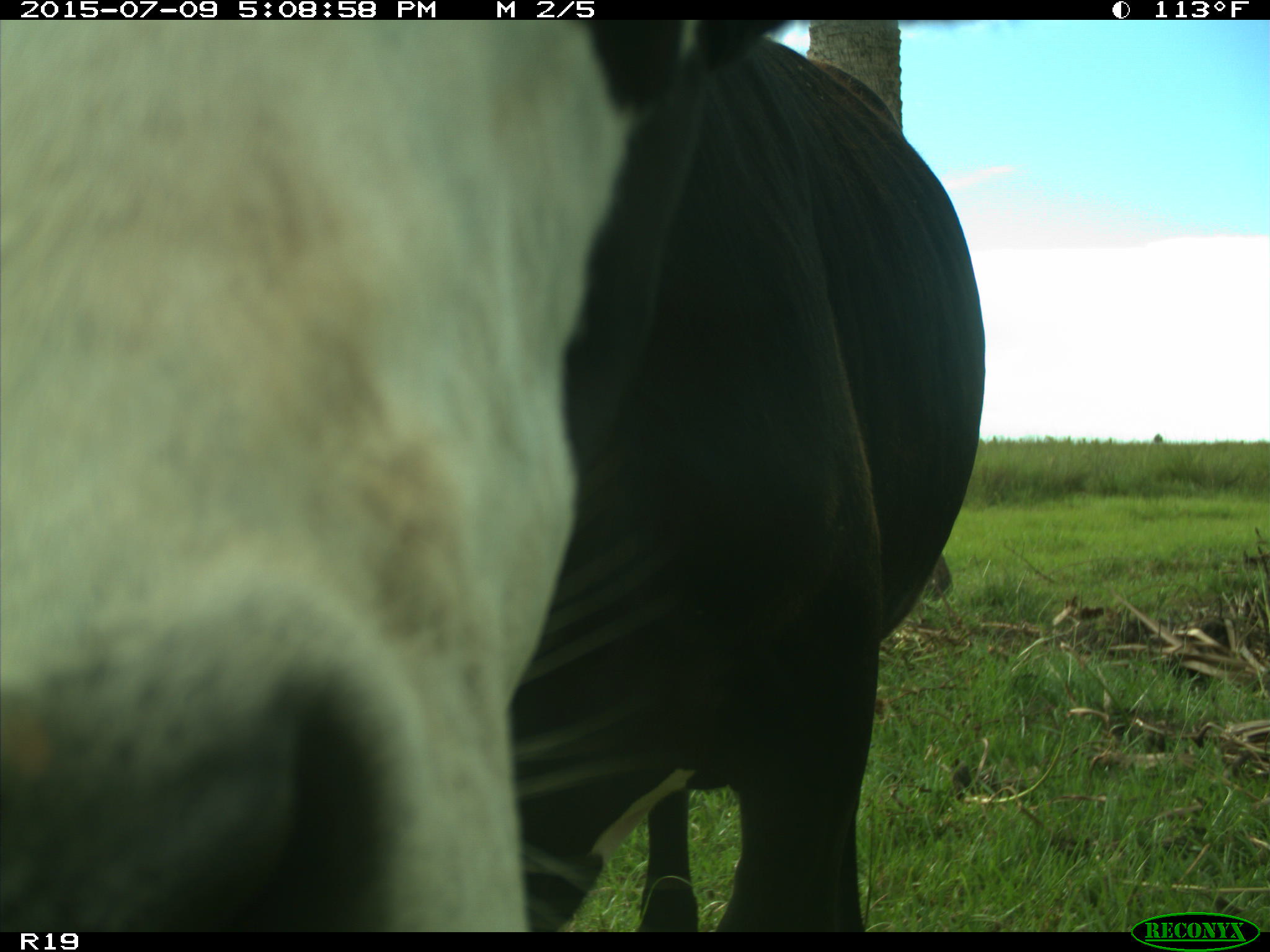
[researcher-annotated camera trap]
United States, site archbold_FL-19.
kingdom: Animalia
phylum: Chordata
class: Mammalia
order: Artiodactyla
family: Bovidae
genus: Bos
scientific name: Bos taurus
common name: domestic cow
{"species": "Bos taurus (domestic cow)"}